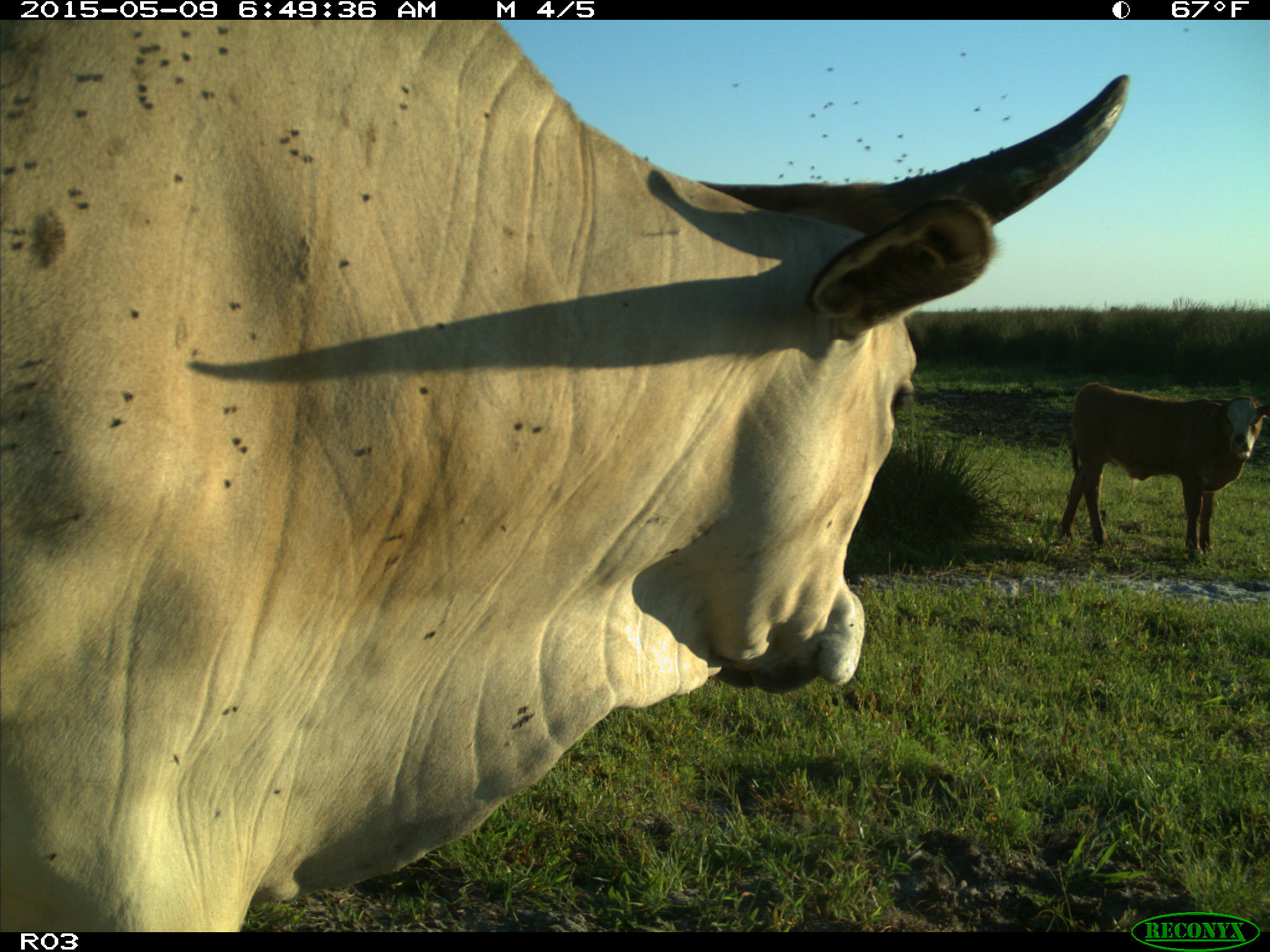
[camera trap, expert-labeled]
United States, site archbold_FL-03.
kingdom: Animalia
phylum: Chordata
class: Mammalia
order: Artiodactyla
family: Bovidae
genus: Bos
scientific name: Bos taurus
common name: domestic cow